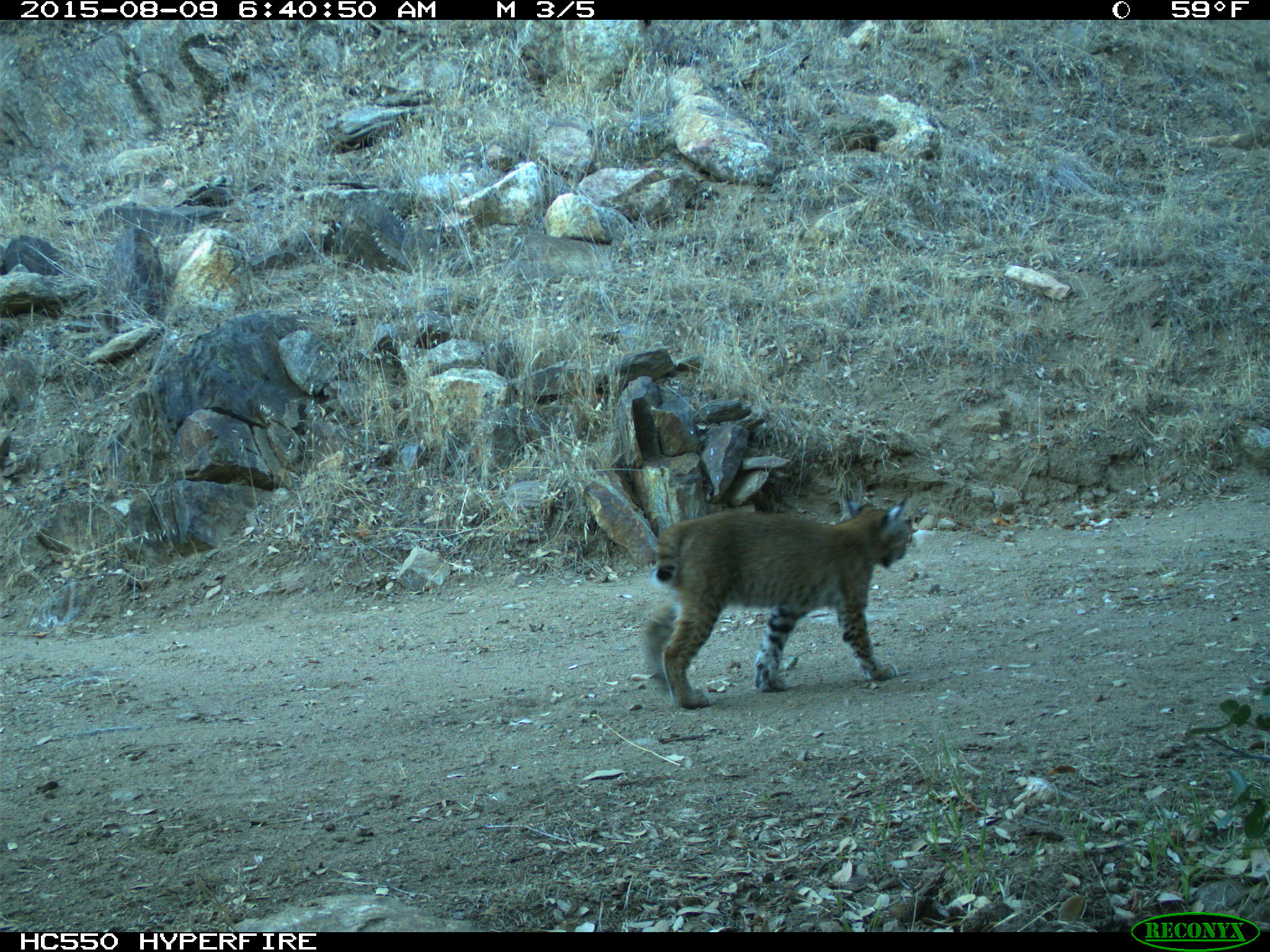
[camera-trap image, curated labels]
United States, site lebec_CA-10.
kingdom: Animalia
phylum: Chordata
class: Mammalia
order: Carnivora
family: Felidae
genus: Lynx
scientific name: Lynx rufus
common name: bobcat